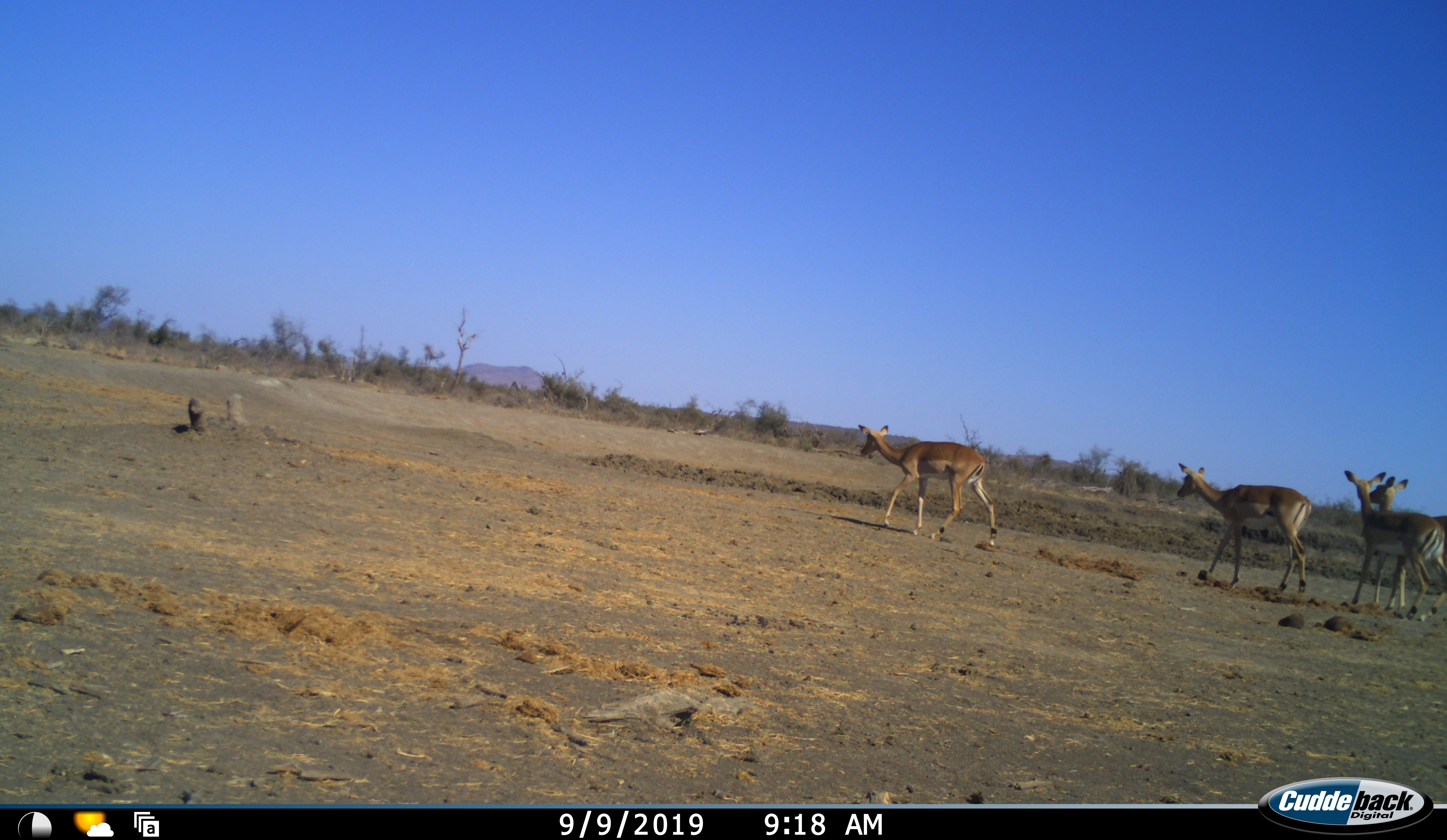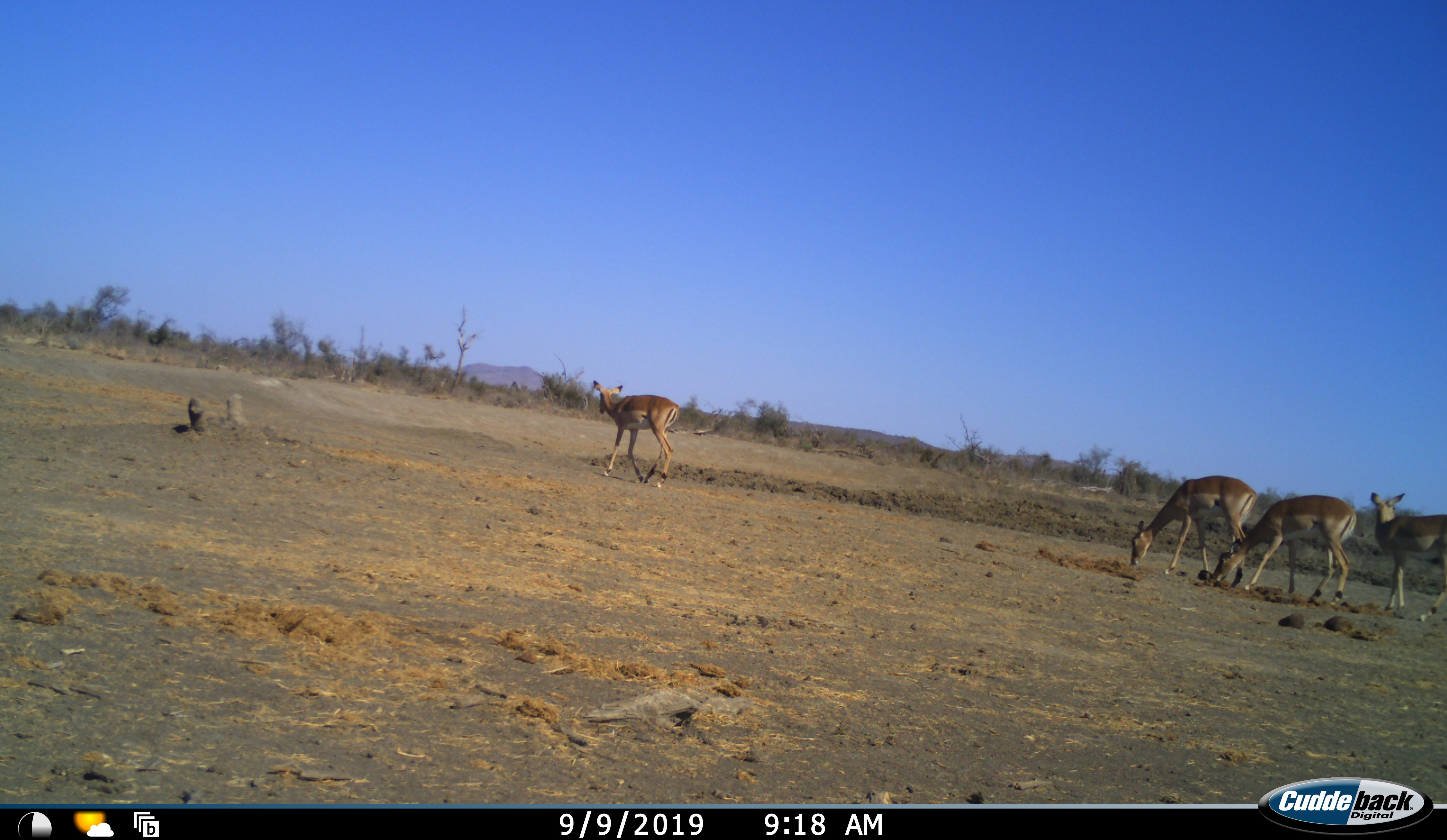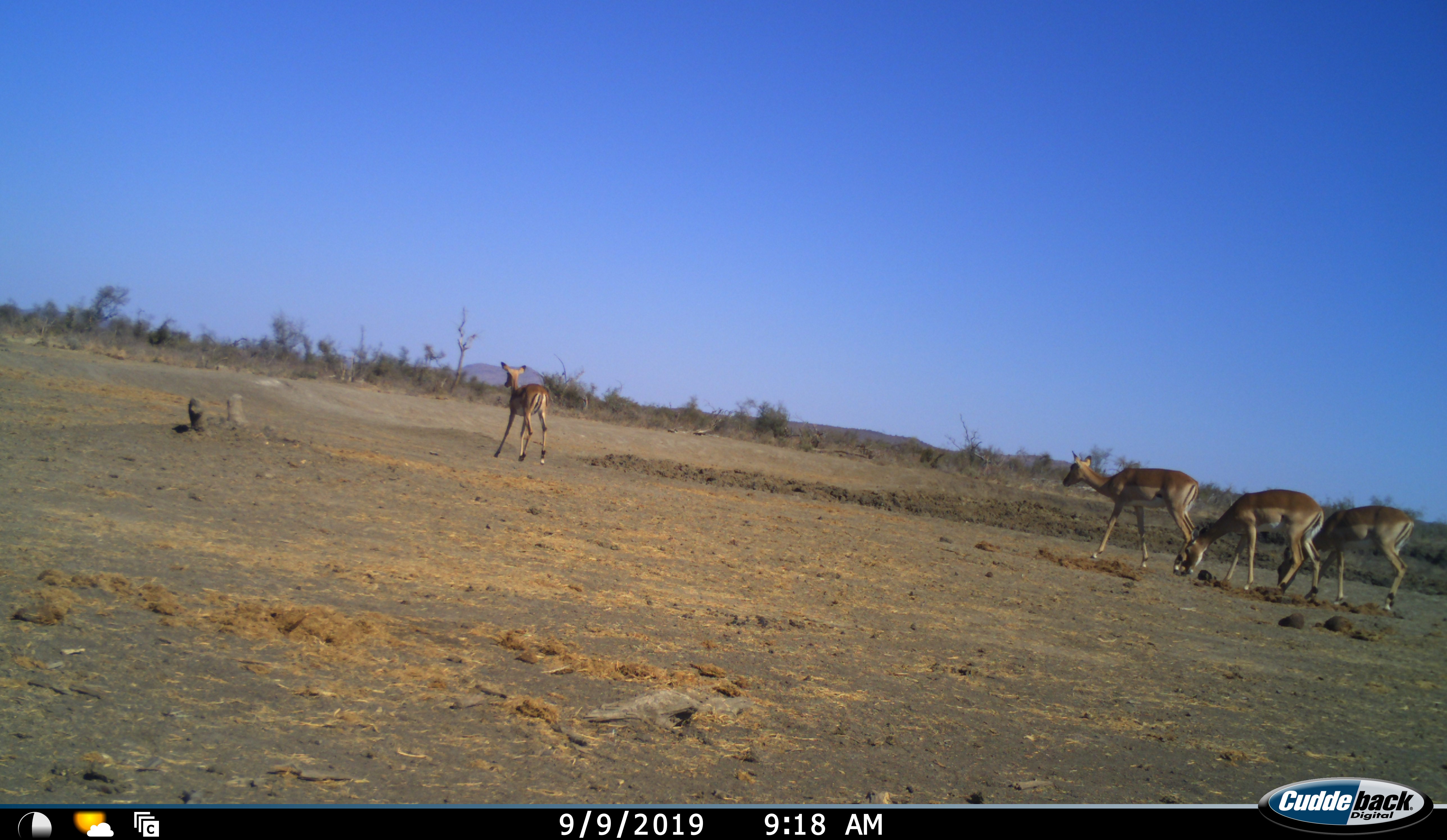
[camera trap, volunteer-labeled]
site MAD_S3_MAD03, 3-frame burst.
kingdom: Animalia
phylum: Chordata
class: Mammalia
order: Artiodactyla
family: Bovidae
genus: Aepyceros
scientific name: Aepyceros melampus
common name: impala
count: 4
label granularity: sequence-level